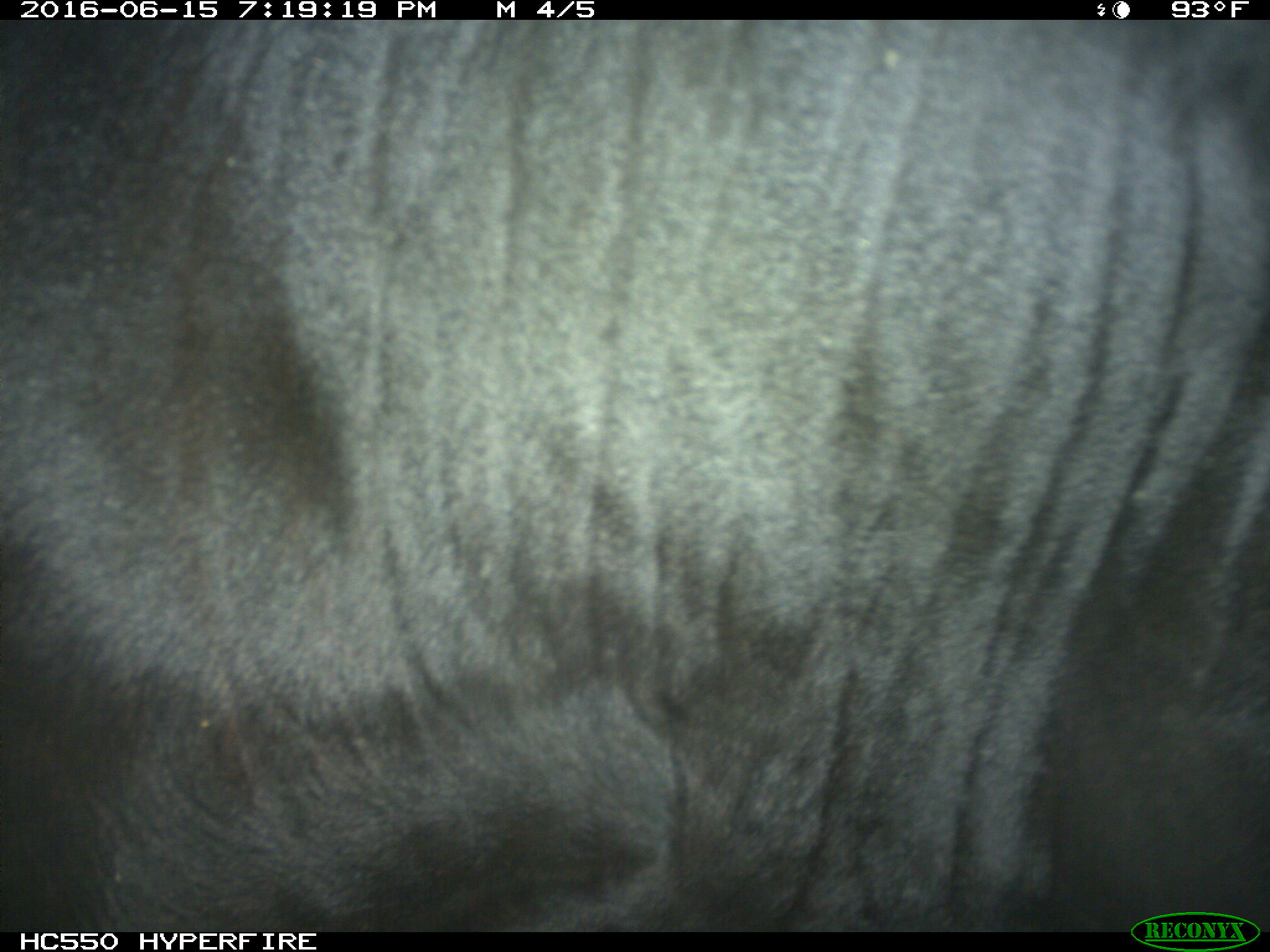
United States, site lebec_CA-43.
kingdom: Animalia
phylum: Chordata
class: Mammalia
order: Artiodactyla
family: Bovidae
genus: Bos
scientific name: Bos taurus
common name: domestic cow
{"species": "Bos taurus (domestic cow)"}